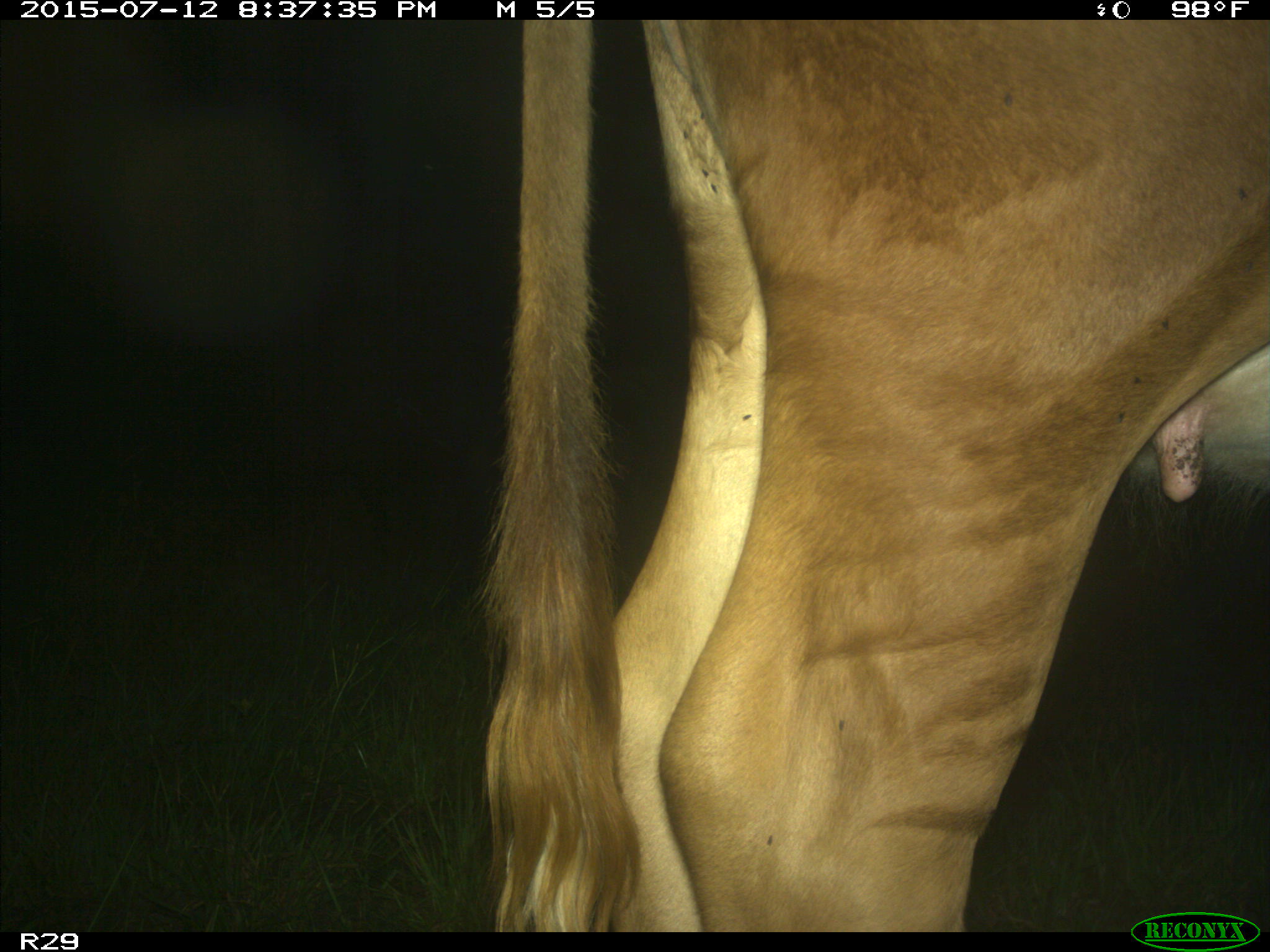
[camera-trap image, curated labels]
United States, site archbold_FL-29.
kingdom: Animalia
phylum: Chordata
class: Mammalia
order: Artiodactyla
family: Bovidae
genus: Bos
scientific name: Bos taurus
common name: domestic cow